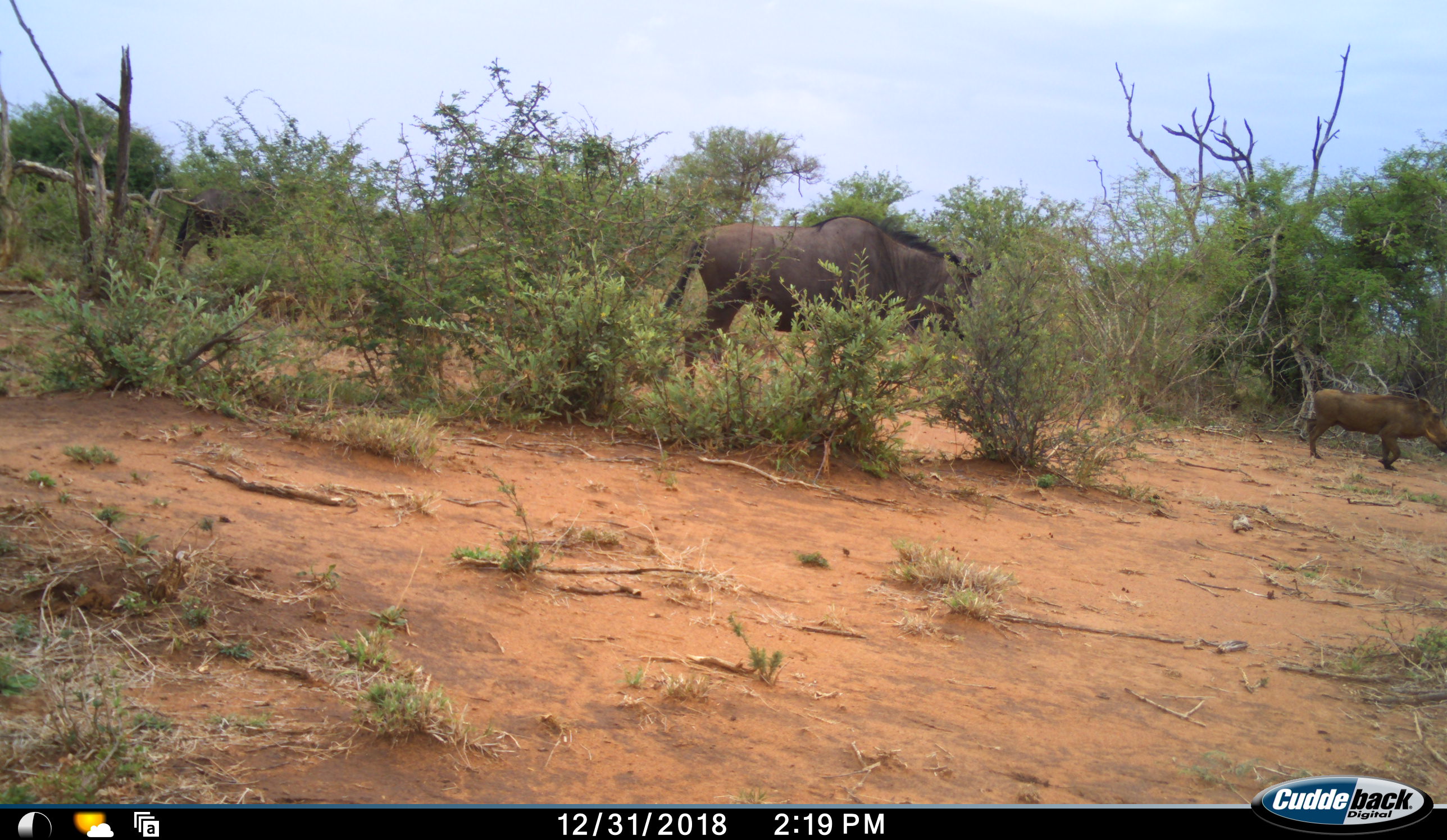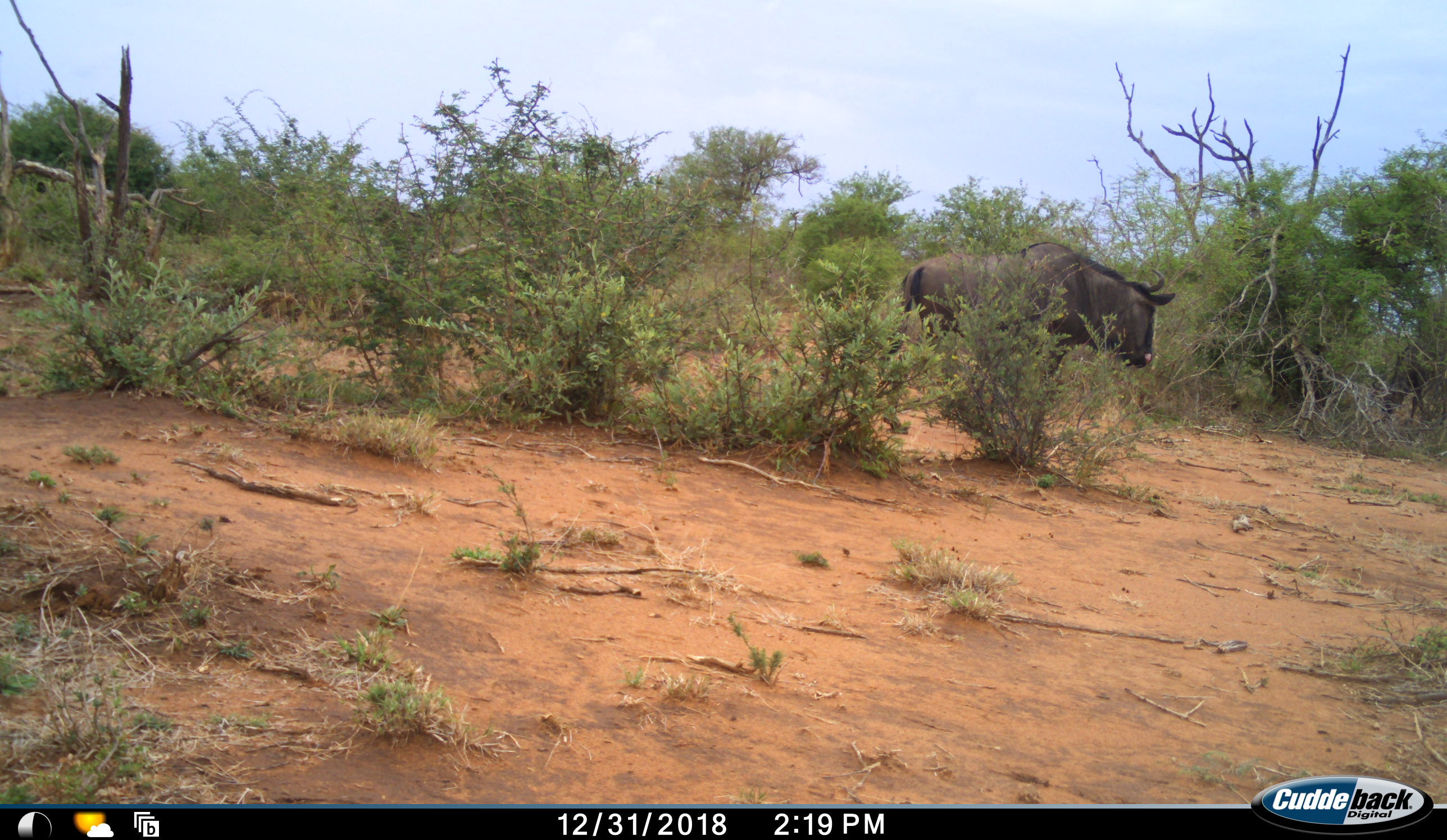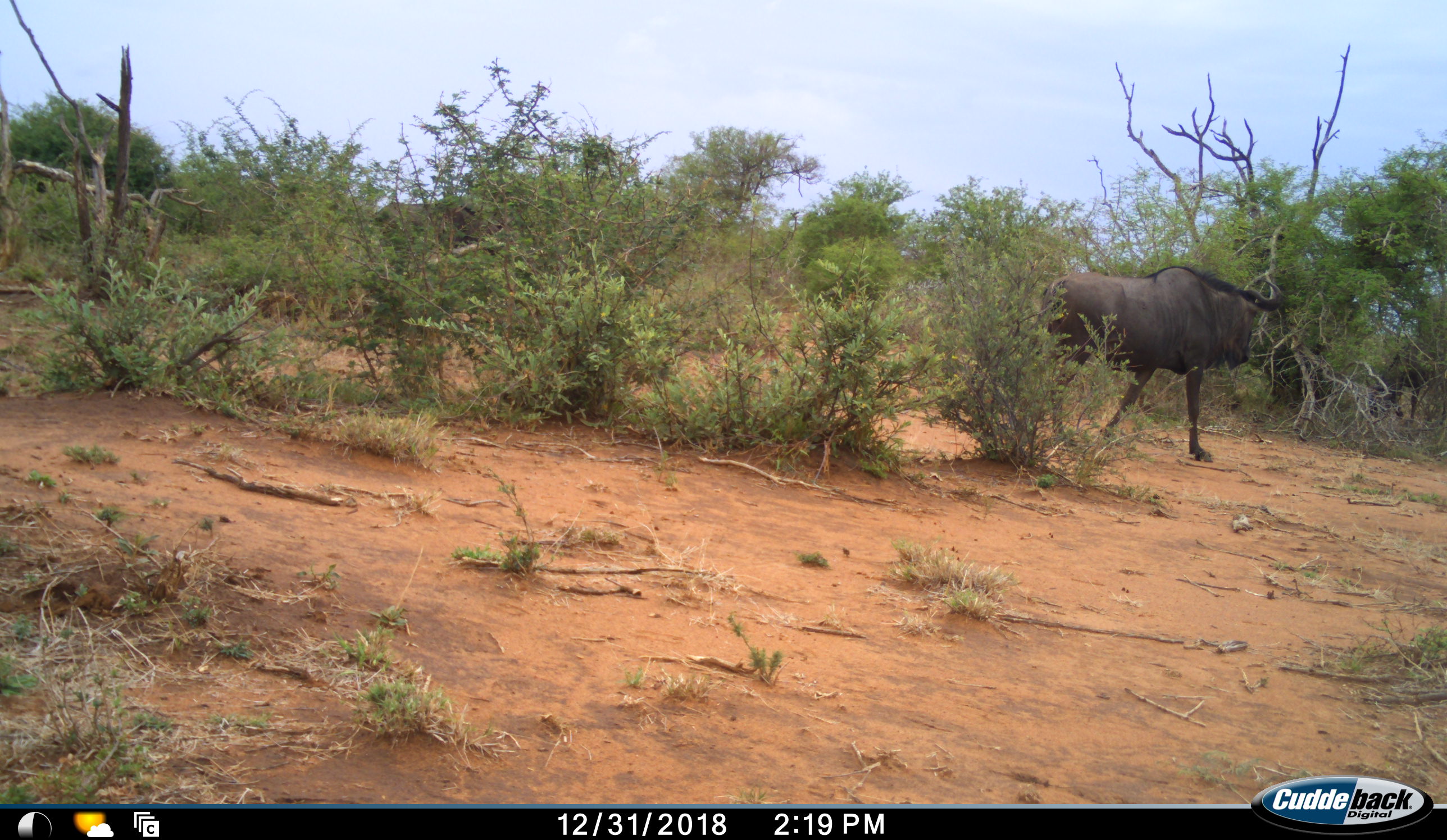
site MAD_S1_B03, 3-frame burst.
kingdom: Animalia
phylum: Chordata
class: Mammalia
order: Artiodactyla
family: Suidae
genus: Phacochoerus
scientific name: Phacochoerus africanus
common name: warthog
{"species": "warthog (Phacochoerus africanus)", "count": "1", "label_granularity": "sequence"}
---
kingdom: Animalia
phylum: Chordata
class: Mammalia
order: Artiodactyla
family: Bovidae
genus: Connochaetes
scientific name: Connochaetes taurinus taurinus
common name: blue wildebeest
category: wildebeestblue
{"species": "wildebeestblue (blue wildebeest) (Connochaetes taurinus taurinus)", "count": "2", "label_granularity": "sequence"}